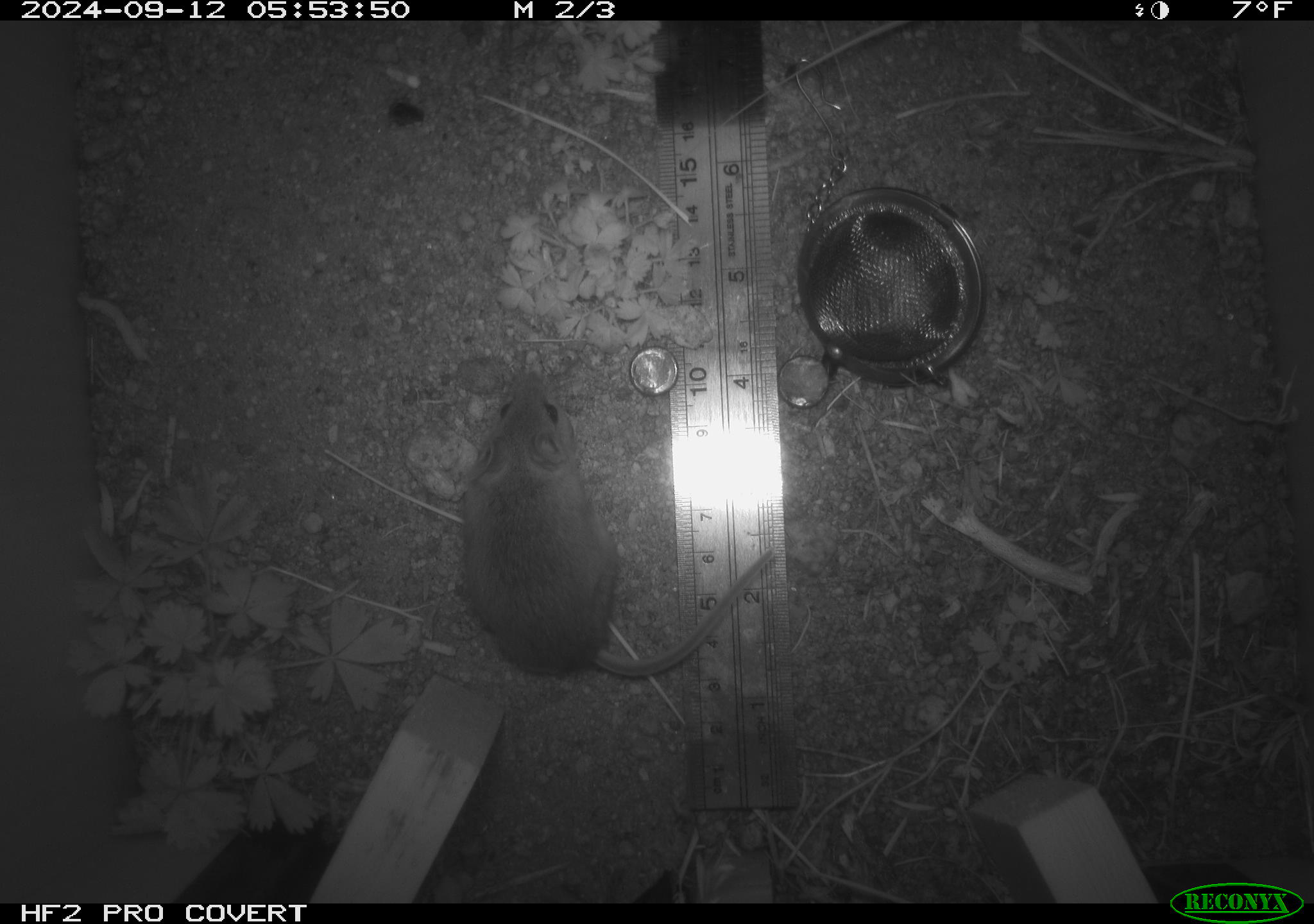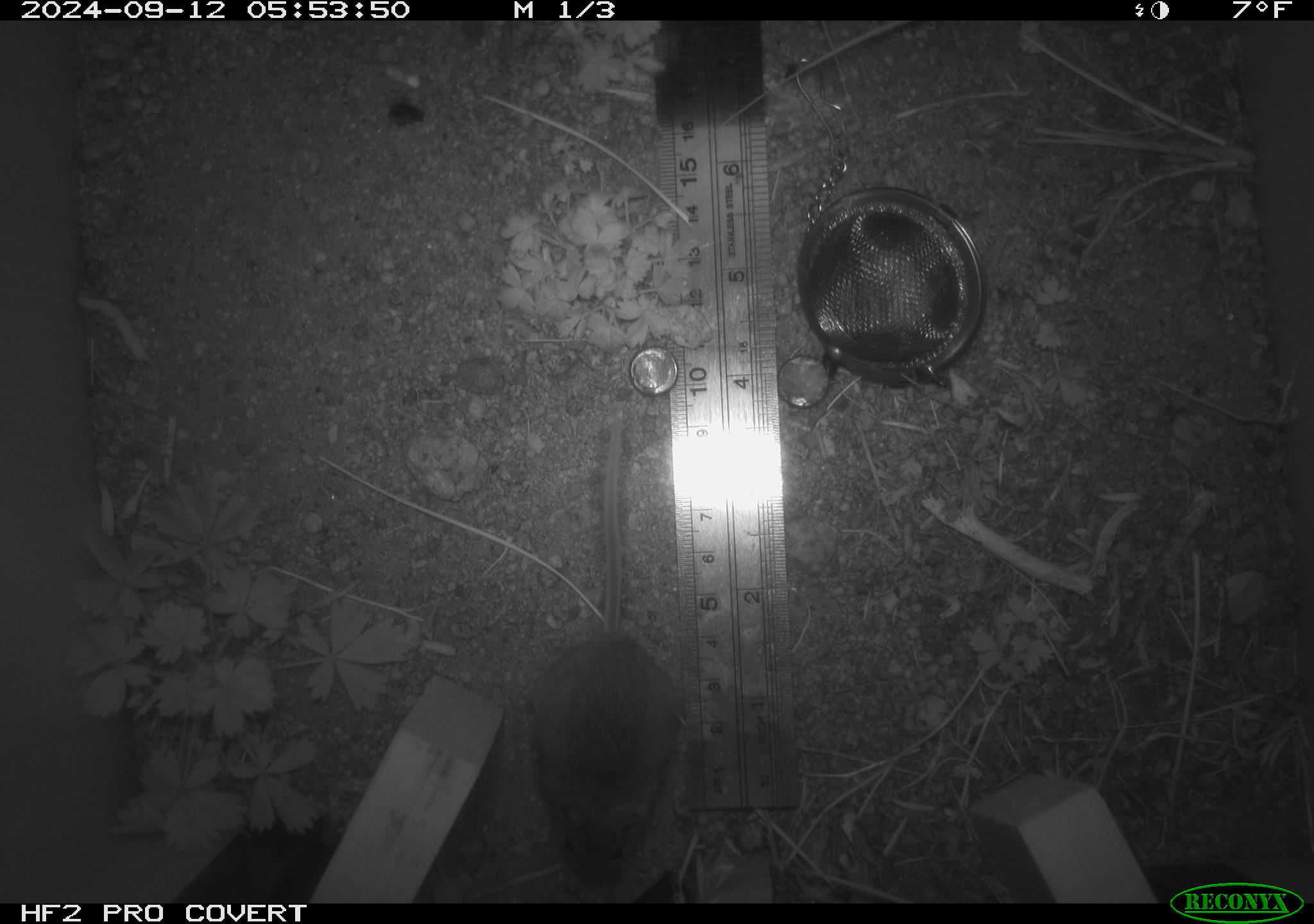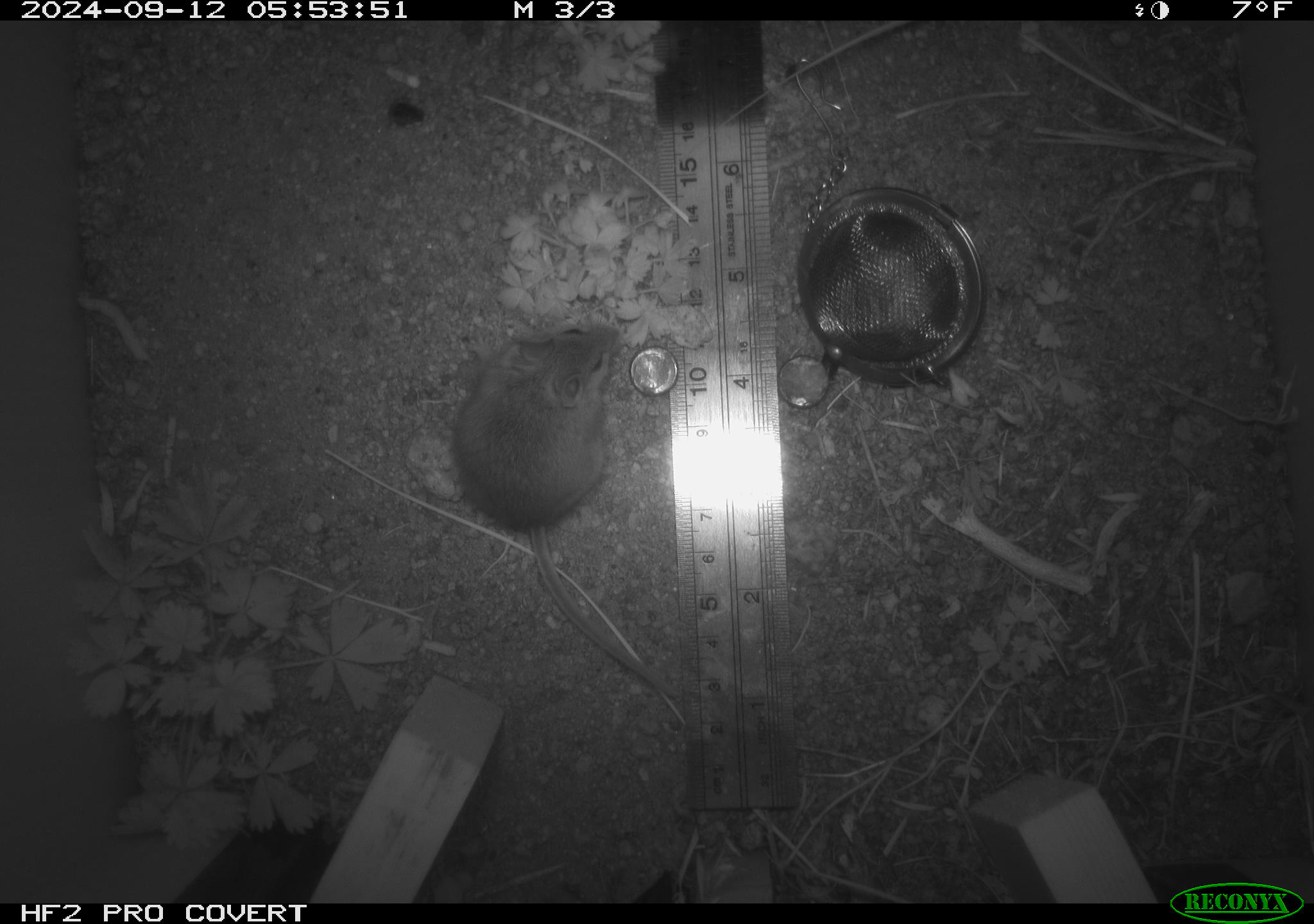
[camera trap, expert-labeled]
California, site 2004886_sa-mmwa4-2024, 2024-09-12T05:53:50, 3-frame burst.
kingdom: Animalia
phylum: Chordata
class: Mammalia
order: Rodentia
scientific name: Rodentia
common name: mouse species